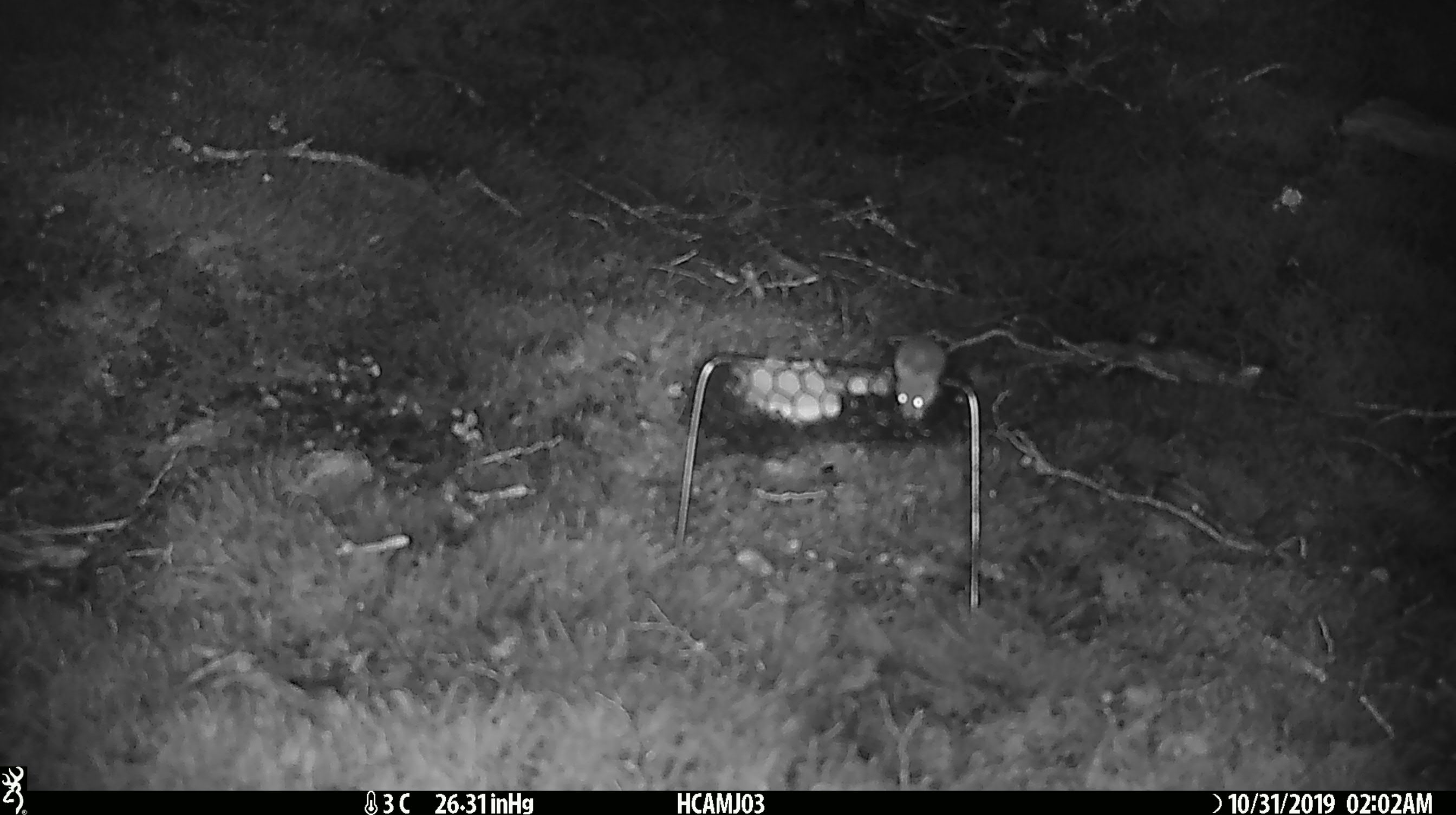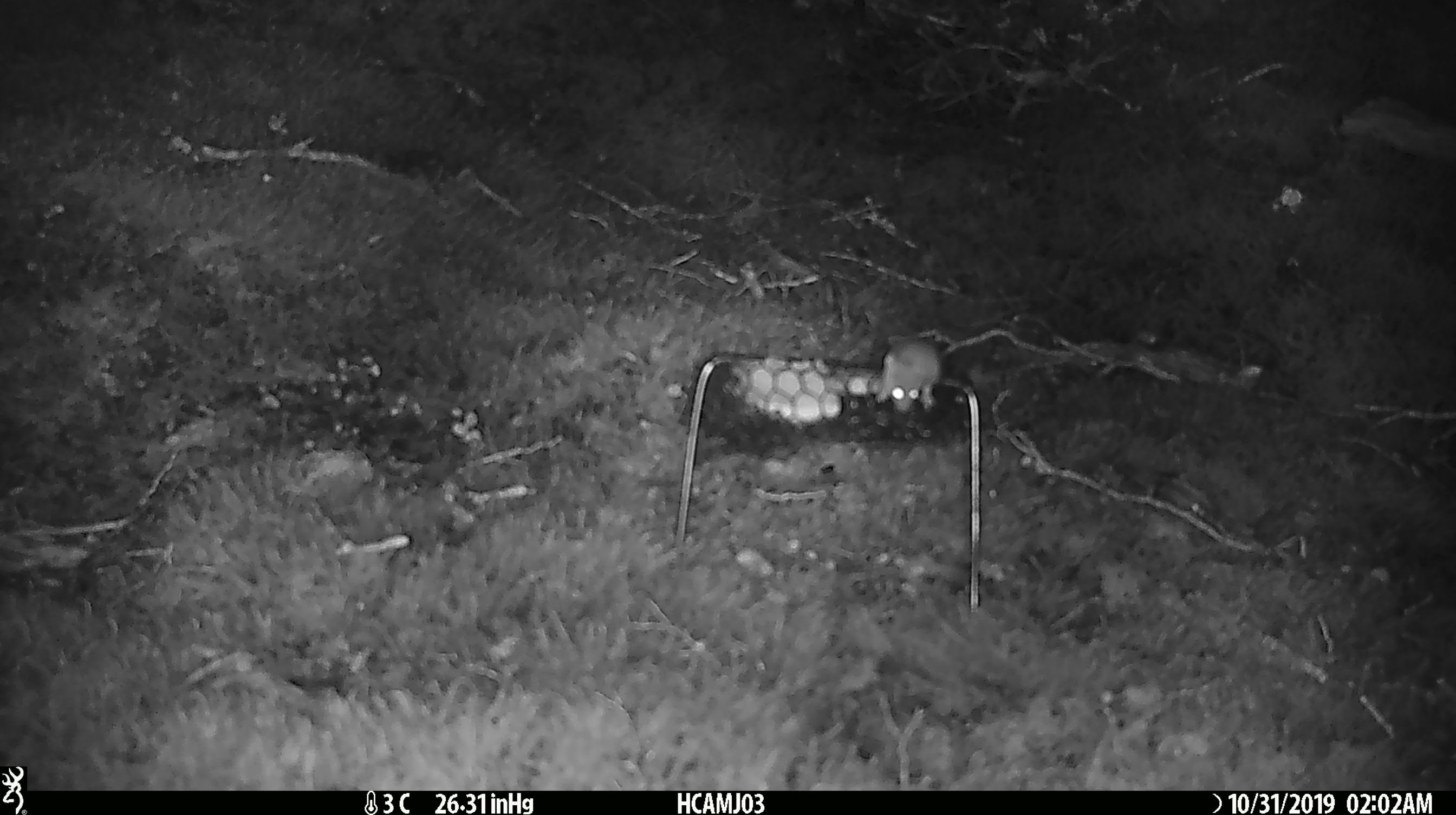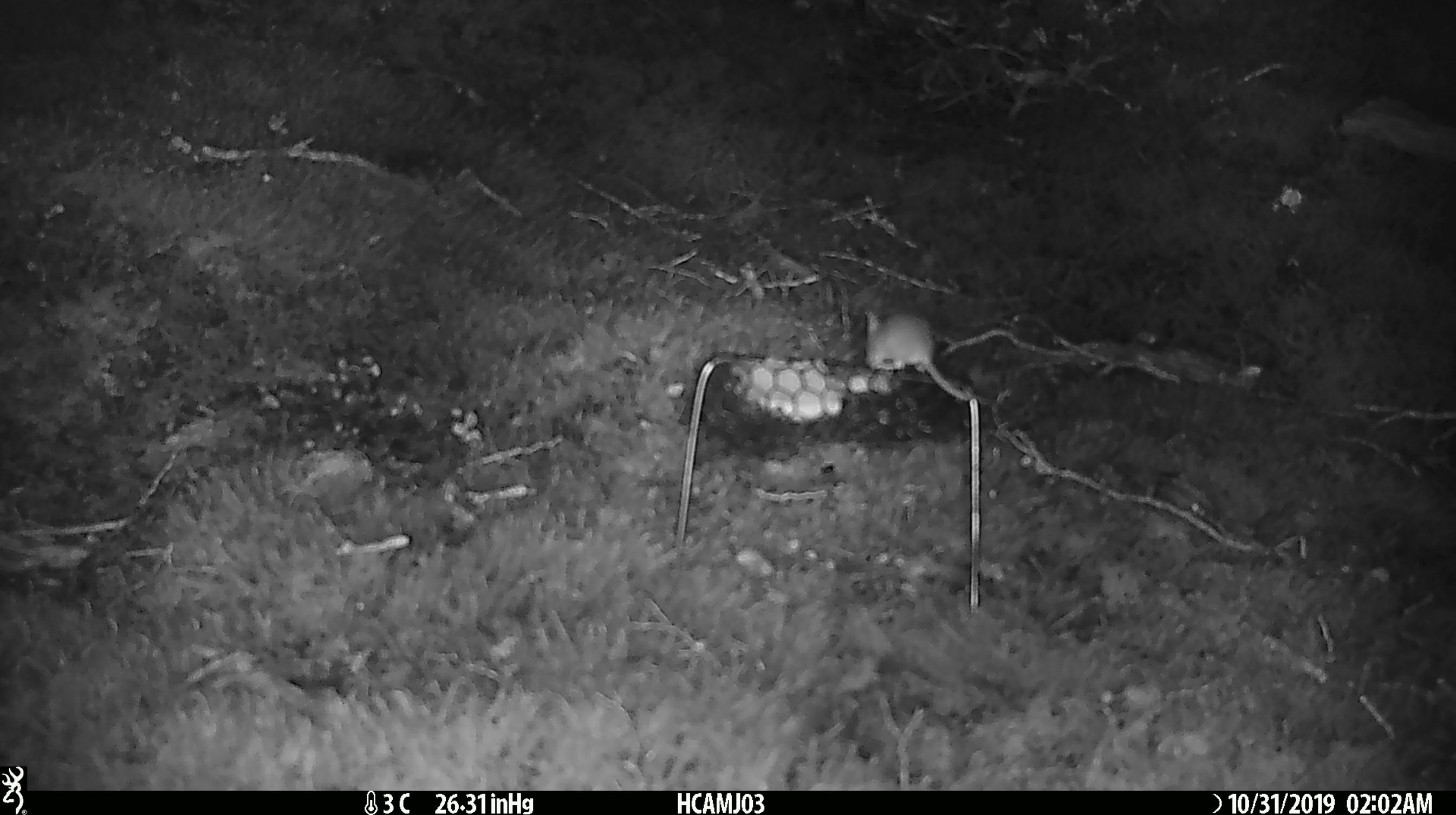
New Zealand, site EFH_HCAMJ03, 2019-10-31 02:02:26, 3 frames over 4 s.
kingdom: Animalia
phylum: Chordata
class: Mammalia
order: Rodentia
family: Muridae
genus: Mus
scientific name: Mus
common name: mouse